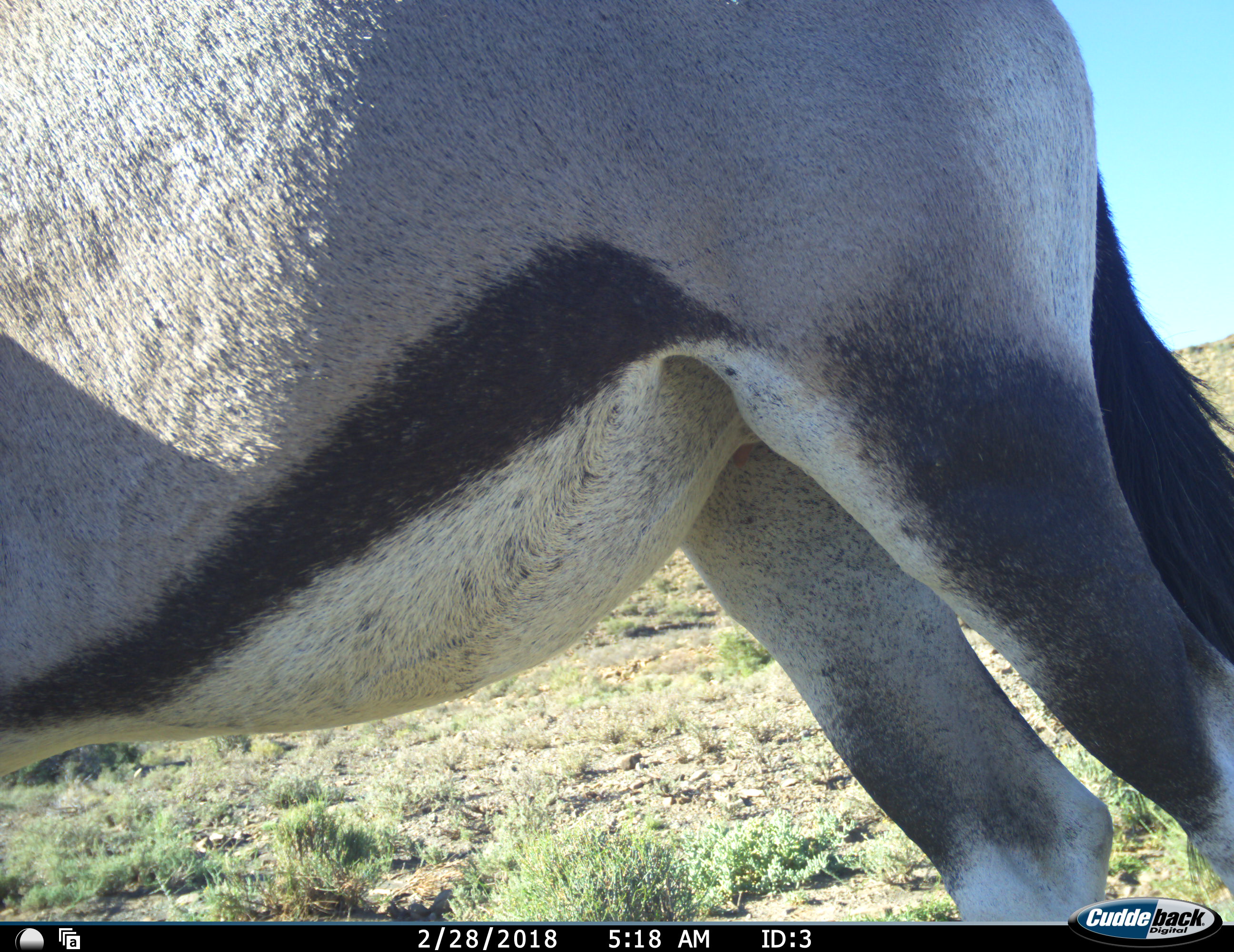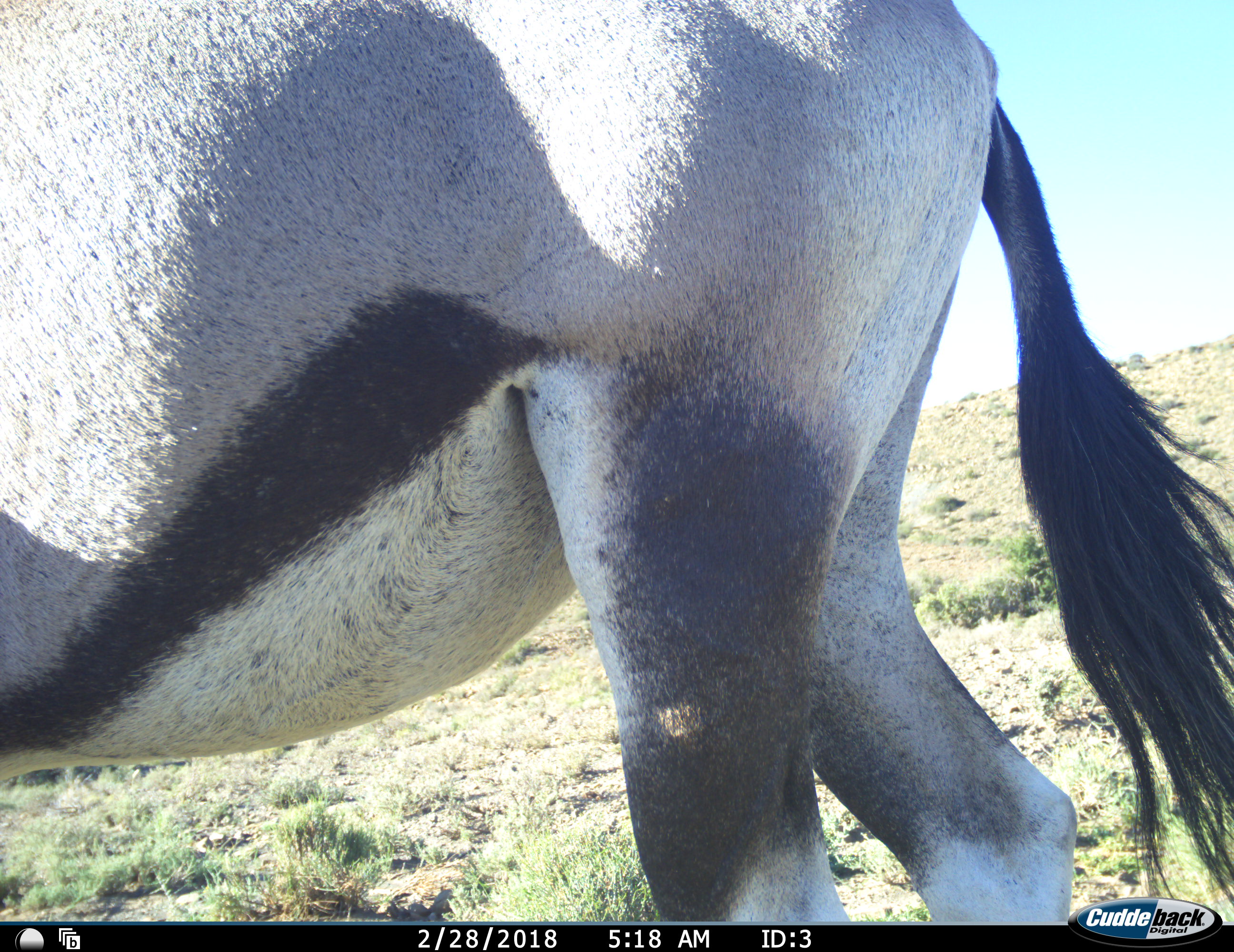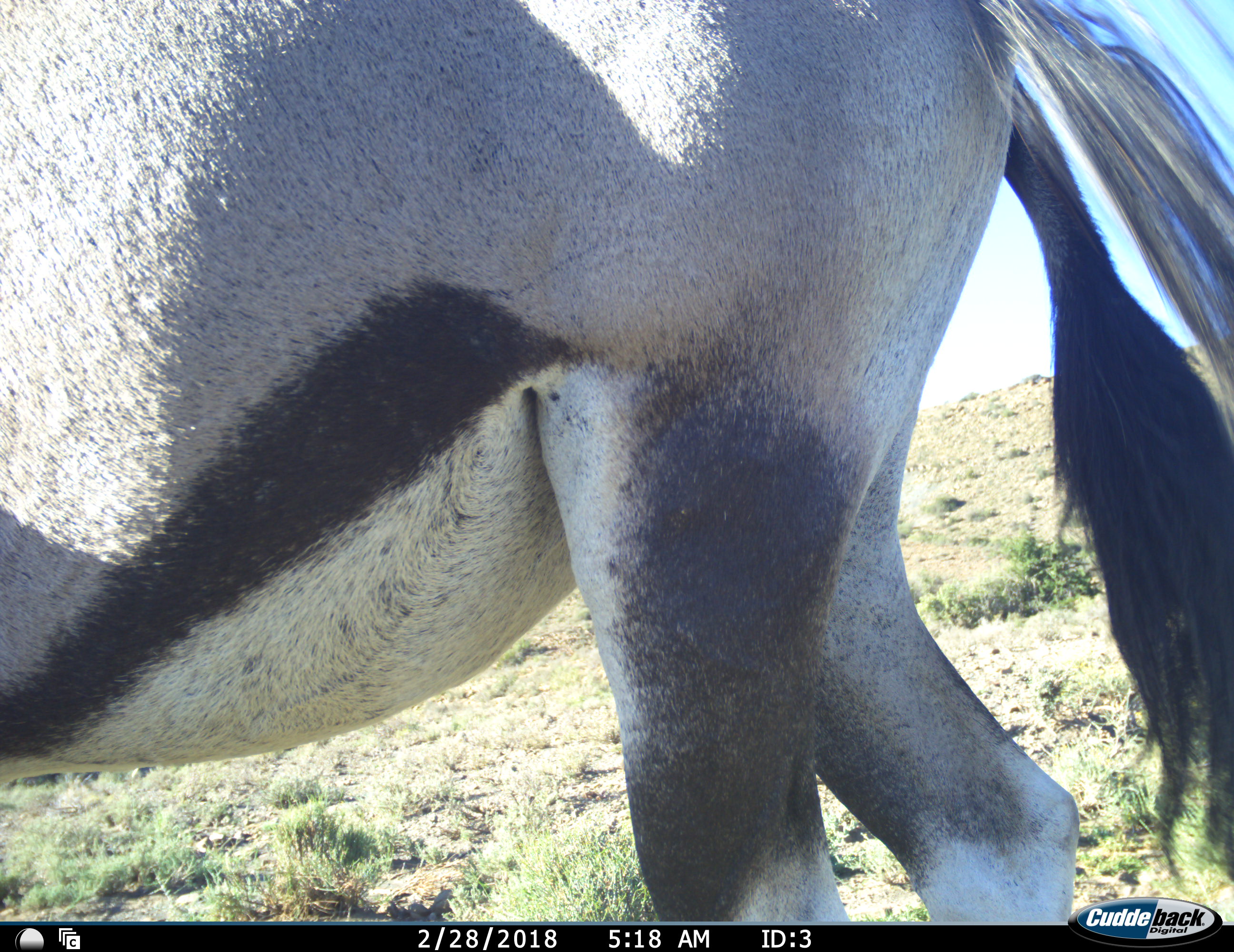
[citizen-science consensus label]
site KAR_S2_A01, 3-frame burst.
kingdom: Animalia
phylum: Chordata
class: Mammalia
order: Artiodactyla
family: Bovidae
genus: Oryx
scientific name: Oryx gazella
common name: gemsbok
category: oryx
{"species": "oryx (gemsbok) (Oryx gazella)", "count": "1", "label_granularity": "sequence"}